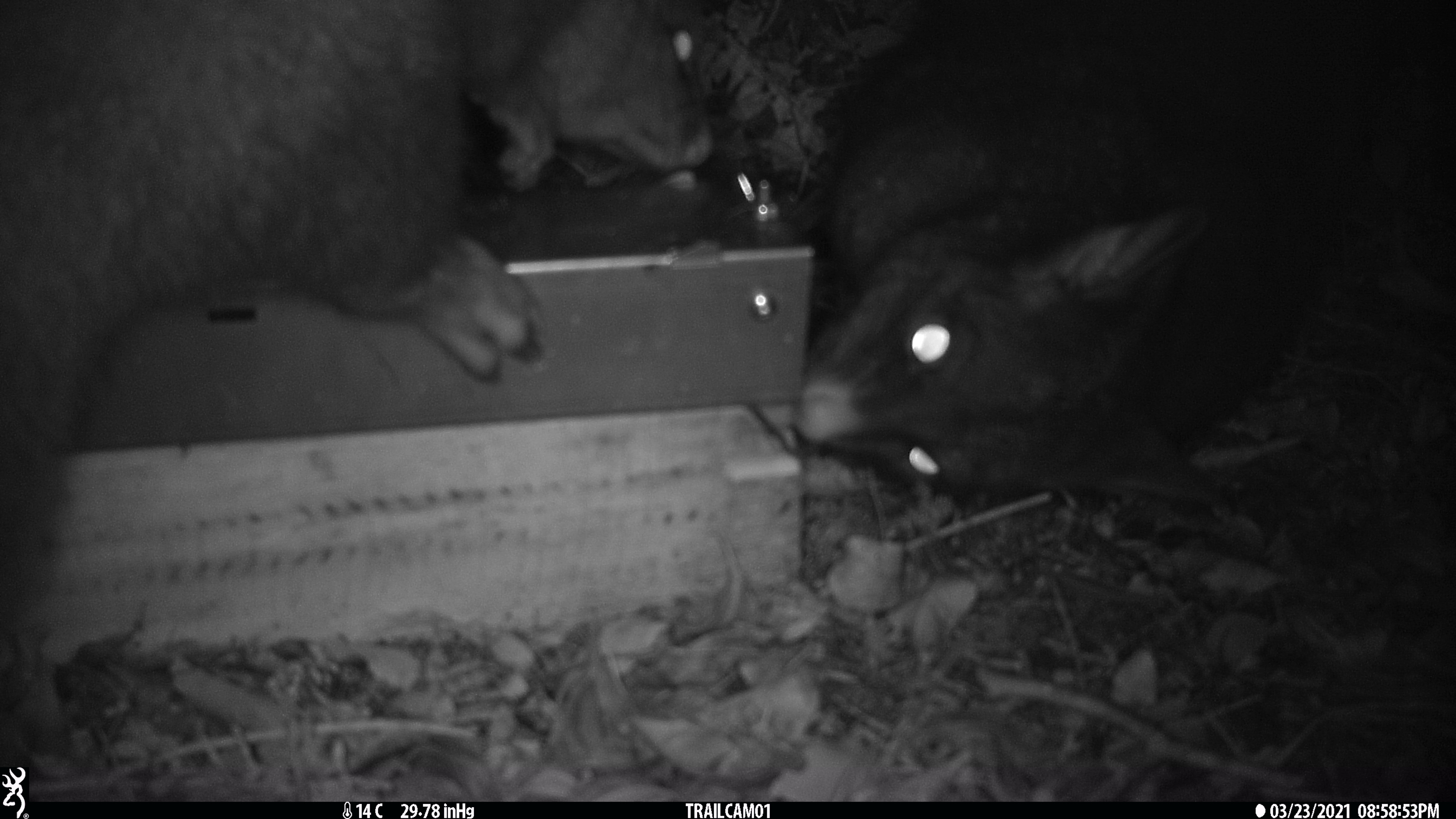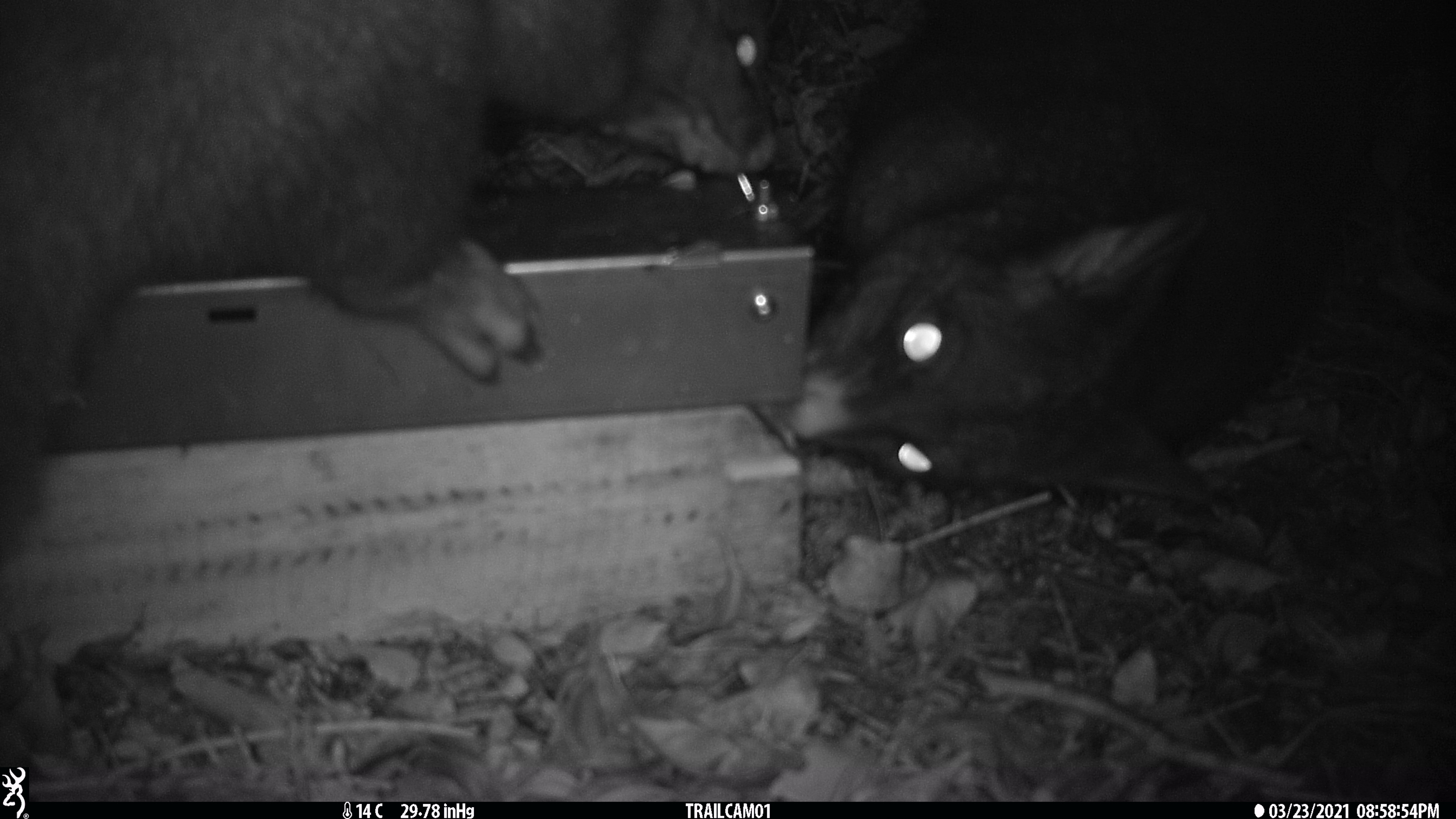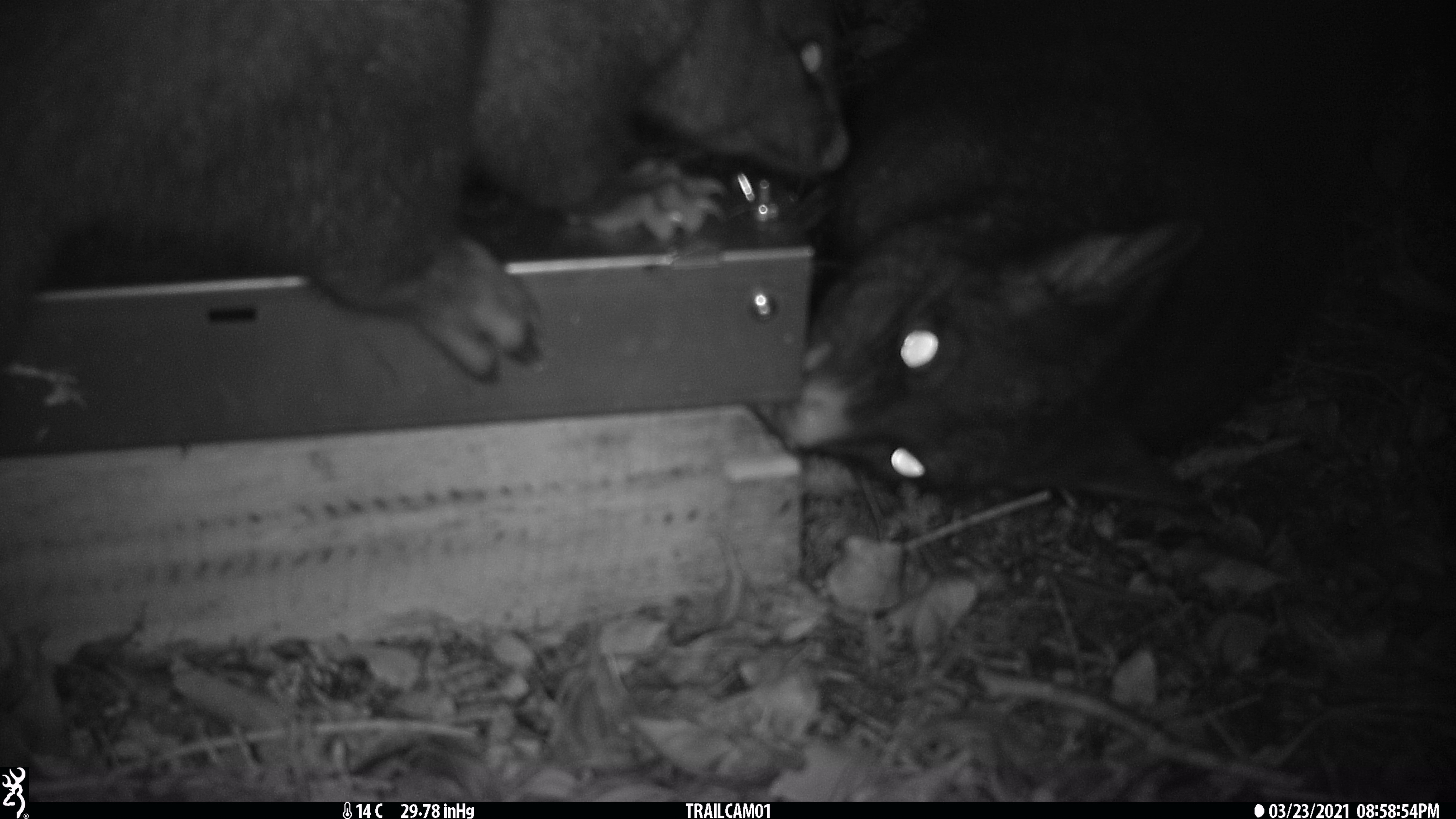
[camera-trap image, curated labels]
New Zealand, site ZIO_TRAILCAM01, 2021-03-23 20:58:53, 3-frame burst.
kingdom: Animalia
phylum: Chordata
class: Mammalia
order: Diprotodontia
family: Phalangeridae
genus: Trichosurus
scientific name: Trichosurus vulpecula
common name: common brushtail possum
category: possum